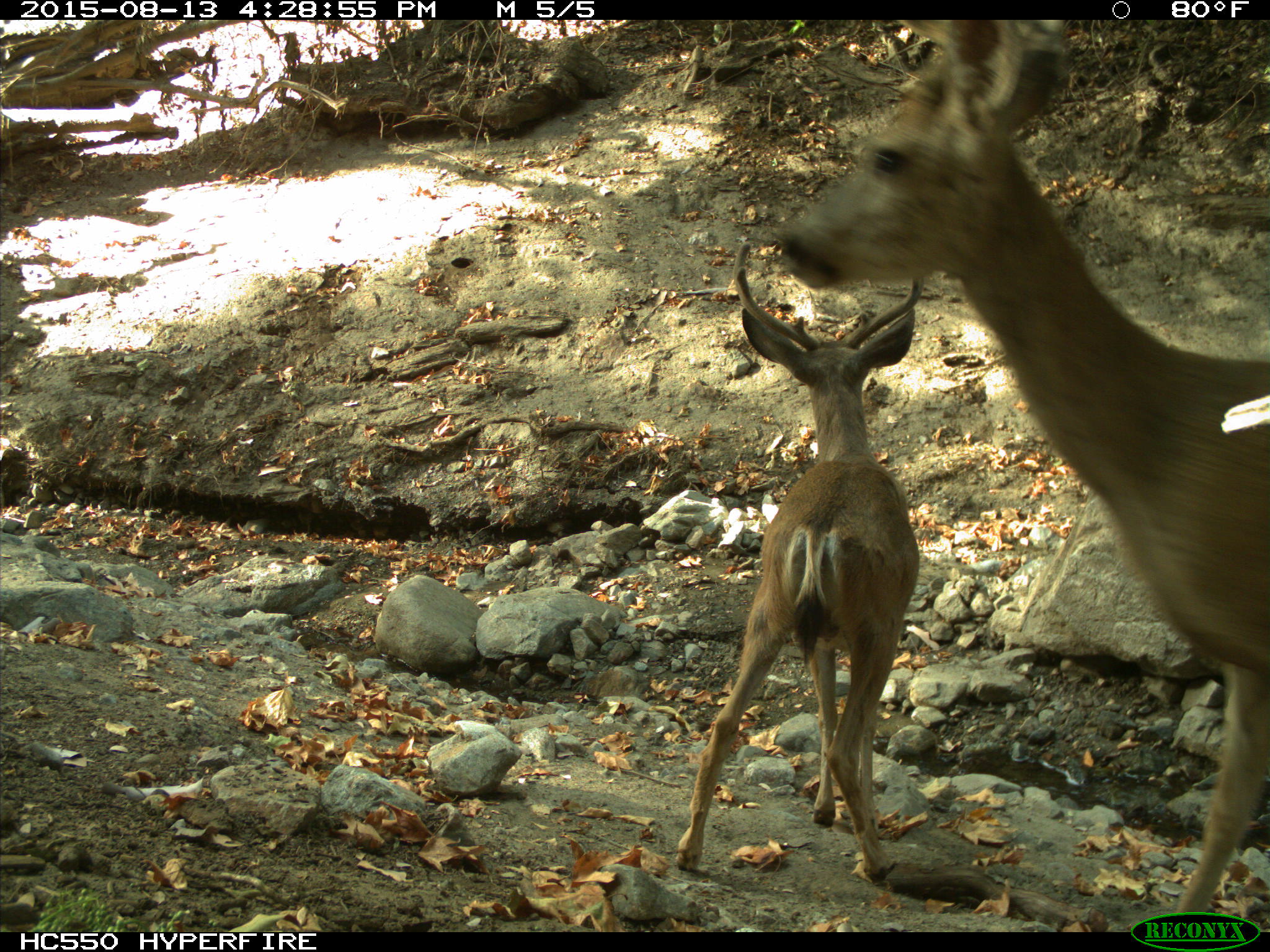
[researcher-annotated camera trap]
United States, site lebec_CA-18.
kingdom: Animalia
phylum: Chordata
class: Mammalia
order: Artiodactyla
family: Cervidae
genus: Odocoileus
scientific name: Odocoileus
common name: deer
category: unidentified deer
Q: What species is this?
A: Unidentified deer (deer) (Odocoileus).